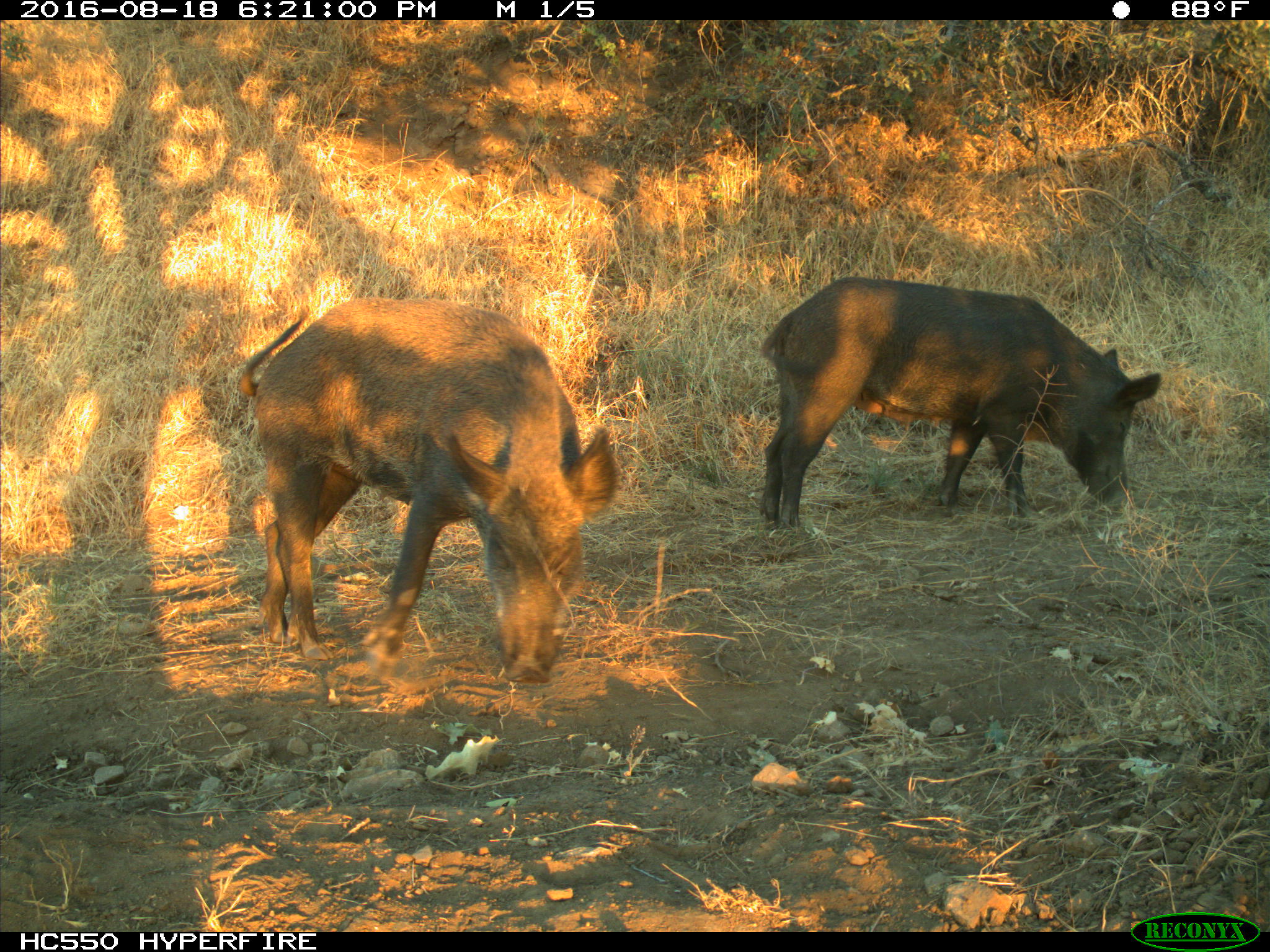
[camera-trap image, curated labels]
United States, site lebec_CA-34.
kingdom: Animalia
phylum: Chordata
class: Mammalia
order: Artiodactyla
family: Suidae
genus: Sus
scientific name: Sus scrofa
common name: wild boar